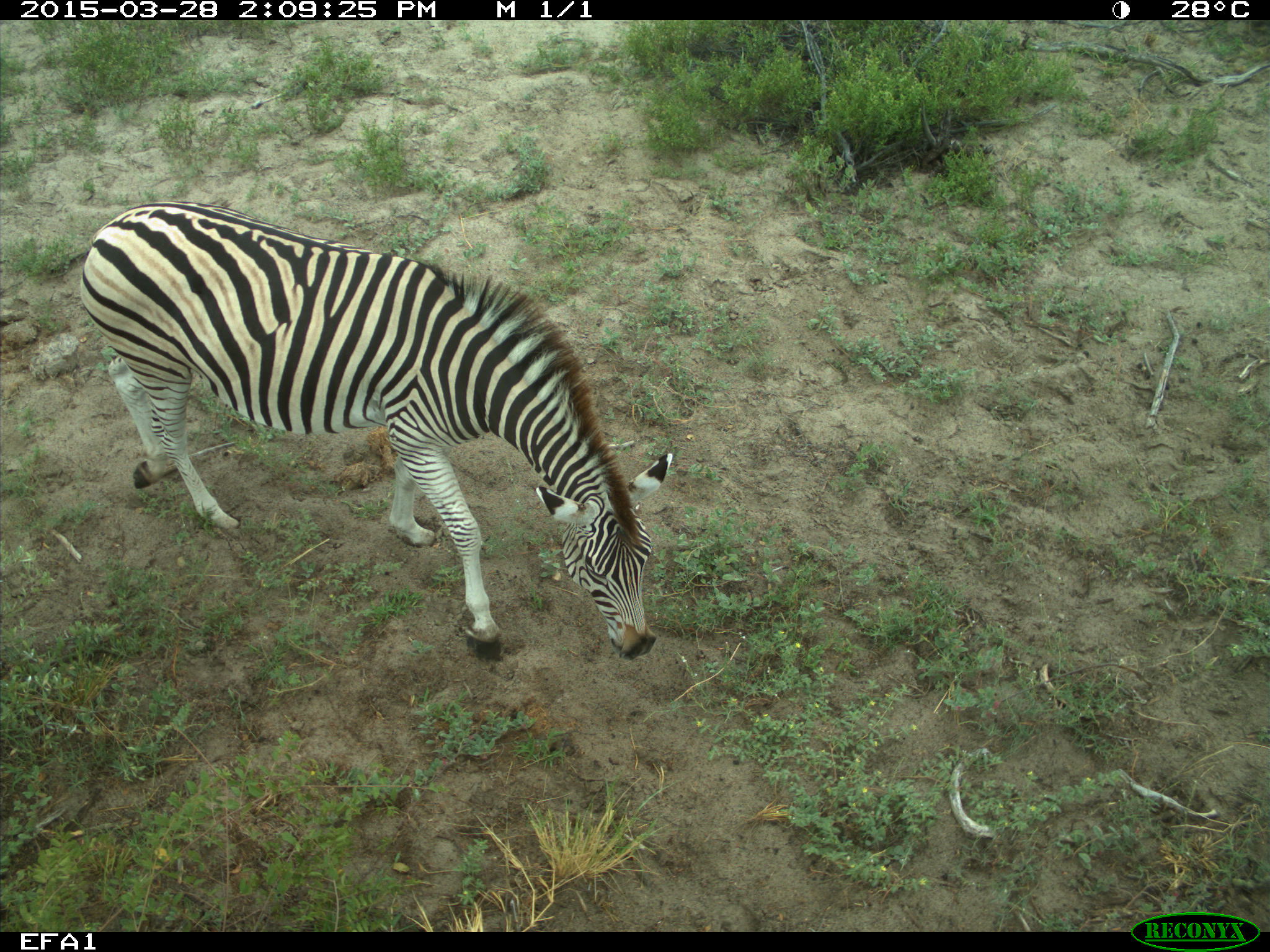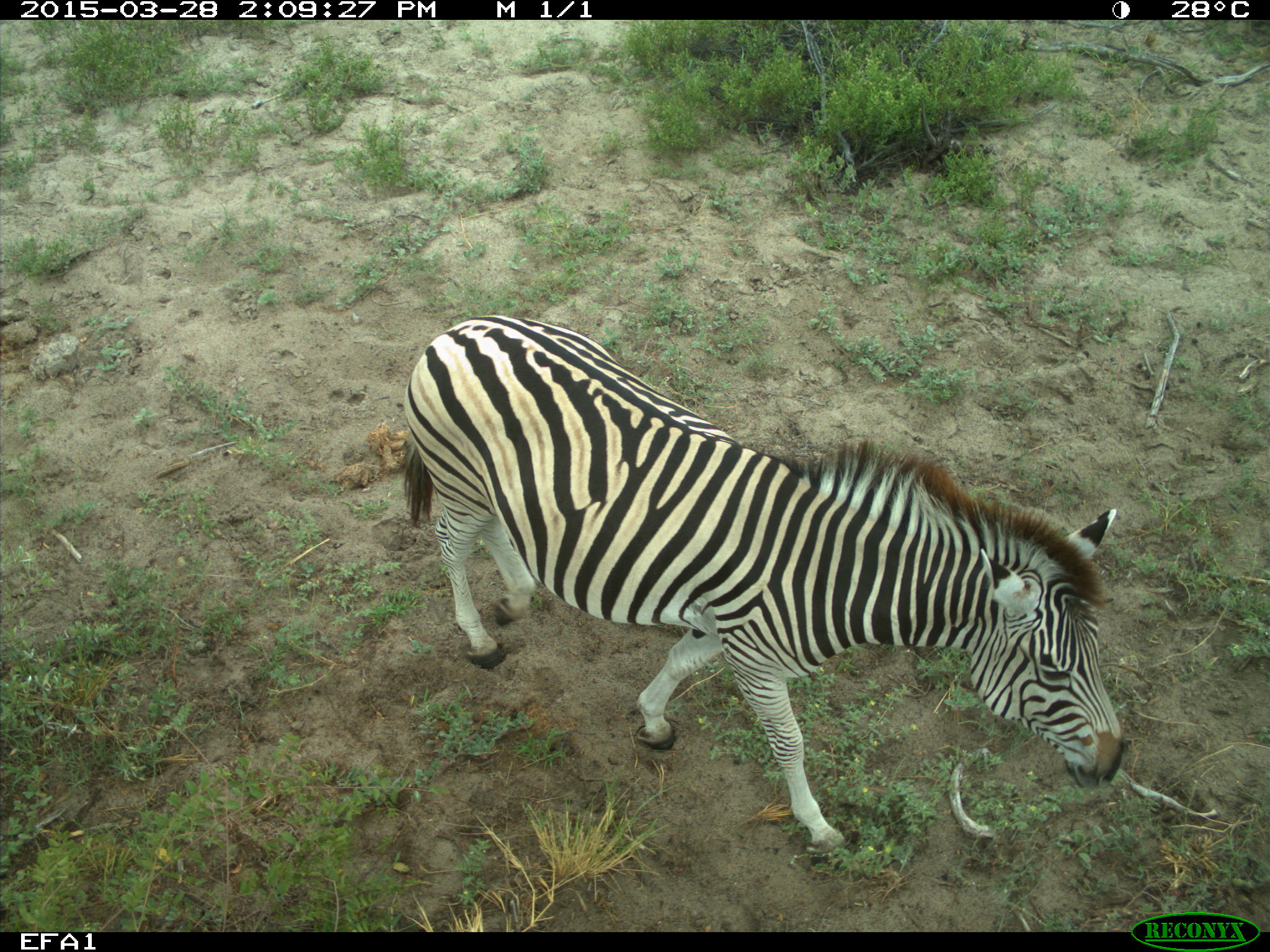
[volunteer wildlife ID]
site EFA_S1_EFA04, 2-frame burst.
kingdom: Animalia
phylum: Chordata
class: Mammalia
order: Perissodactyla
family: Equidae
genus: Equus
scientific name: Equus quagga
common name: plains zebra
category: zebraplains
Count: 1.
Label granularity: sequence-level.